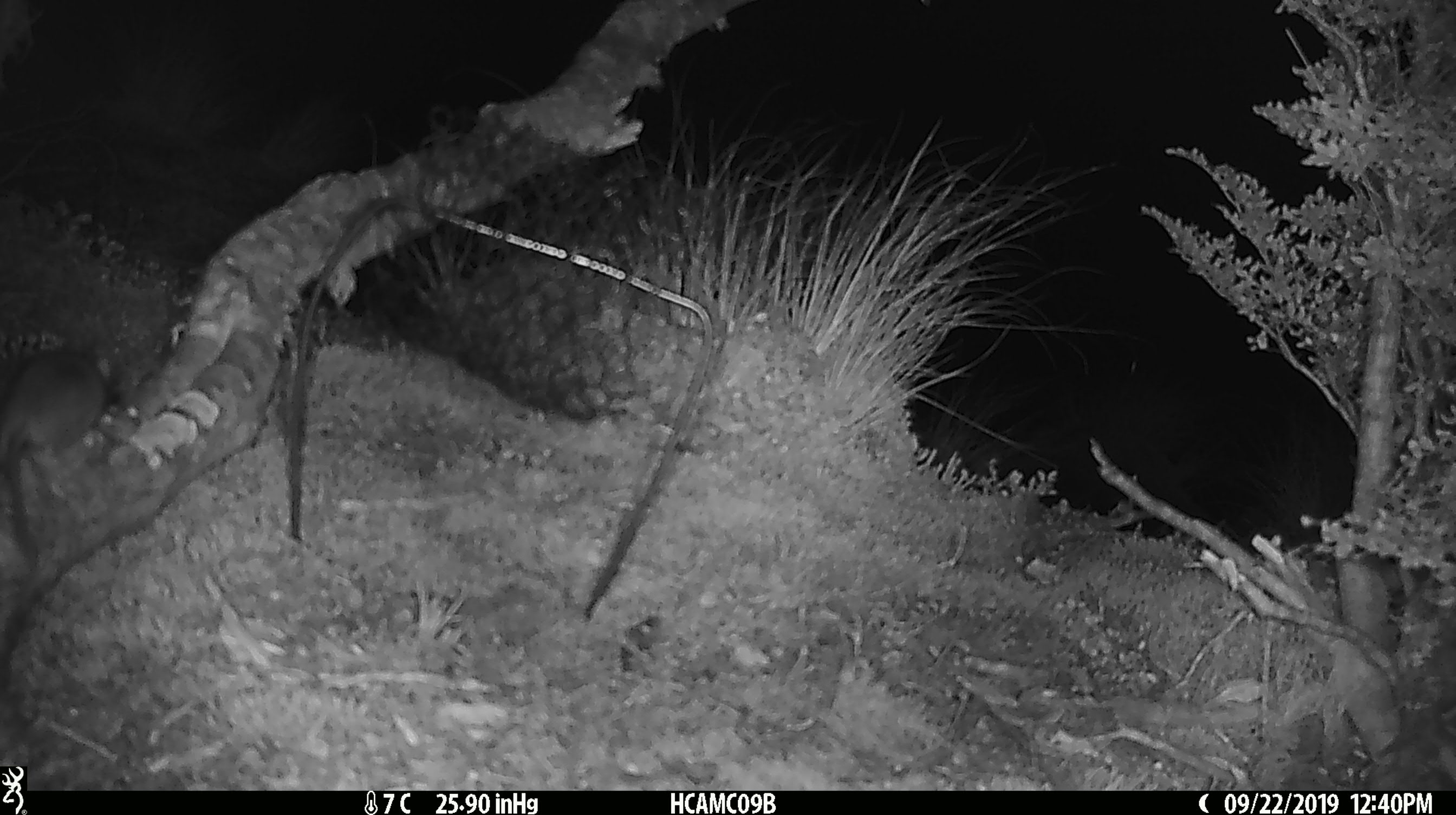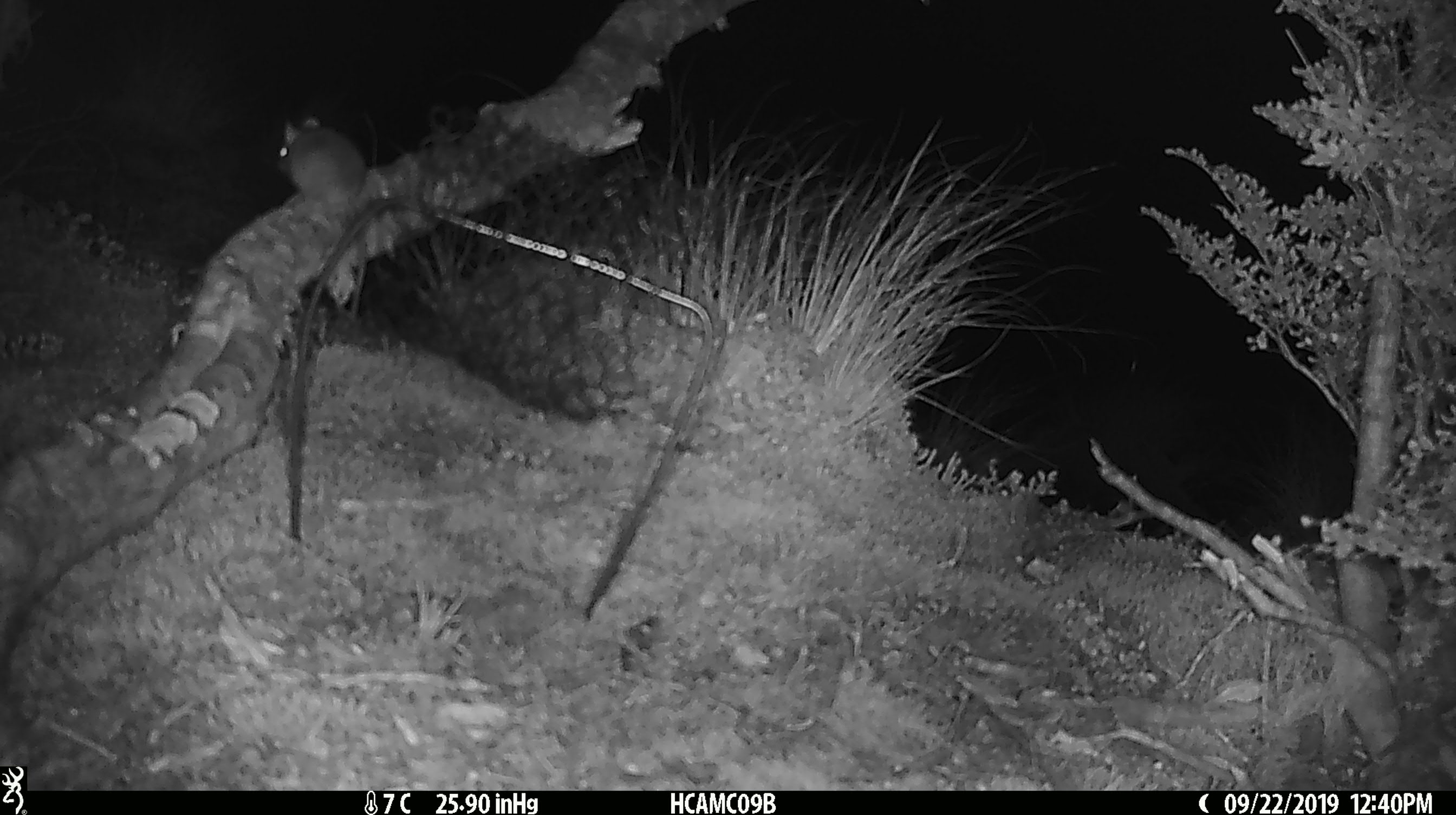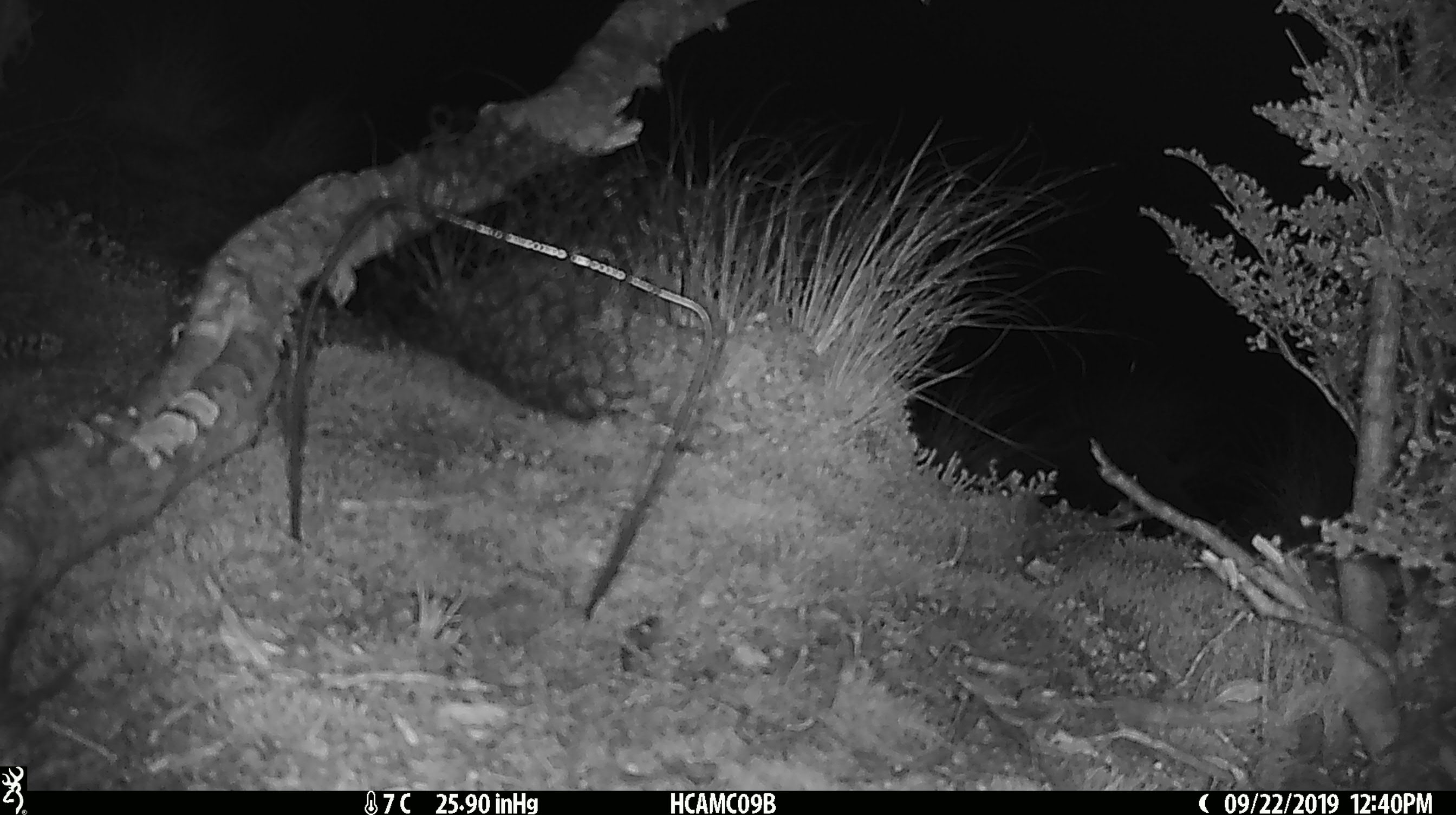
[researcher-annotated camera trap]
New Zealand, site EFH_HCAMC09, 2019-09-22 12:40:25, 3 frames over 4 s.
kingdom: Animalia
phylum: Chordata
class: Mammalia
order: Rodentia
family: Muridae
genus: Mus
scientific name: Mus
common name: mouse